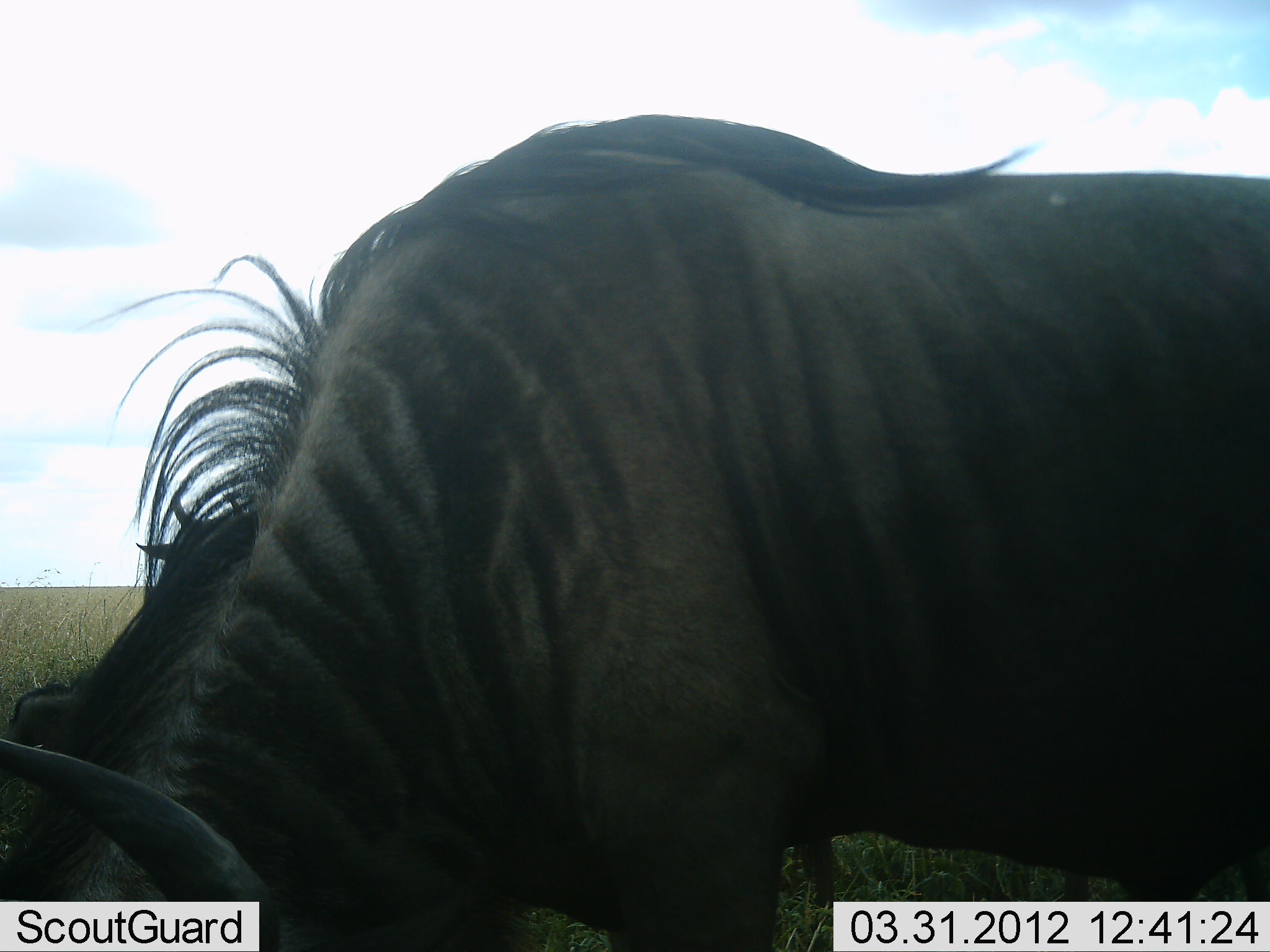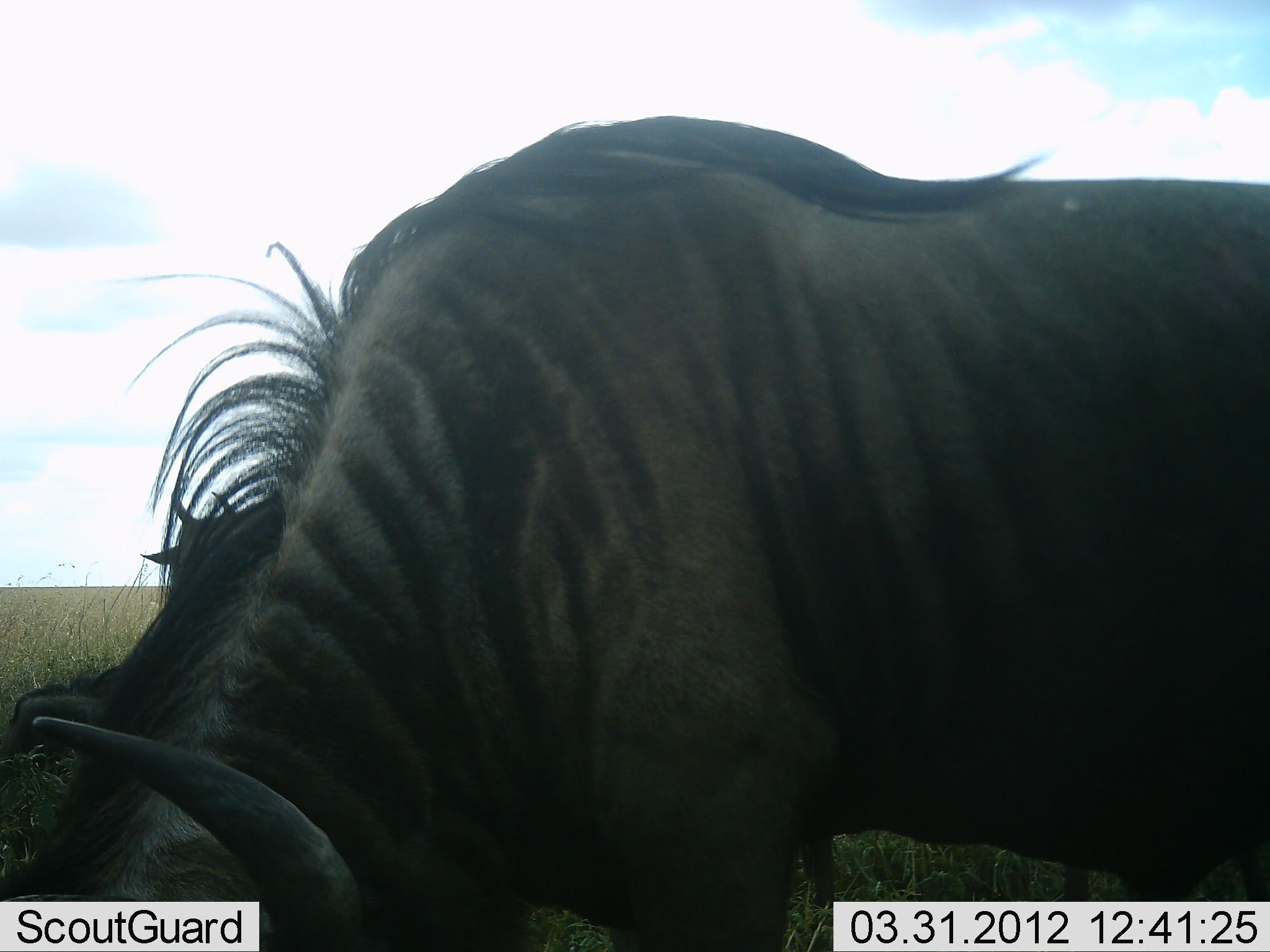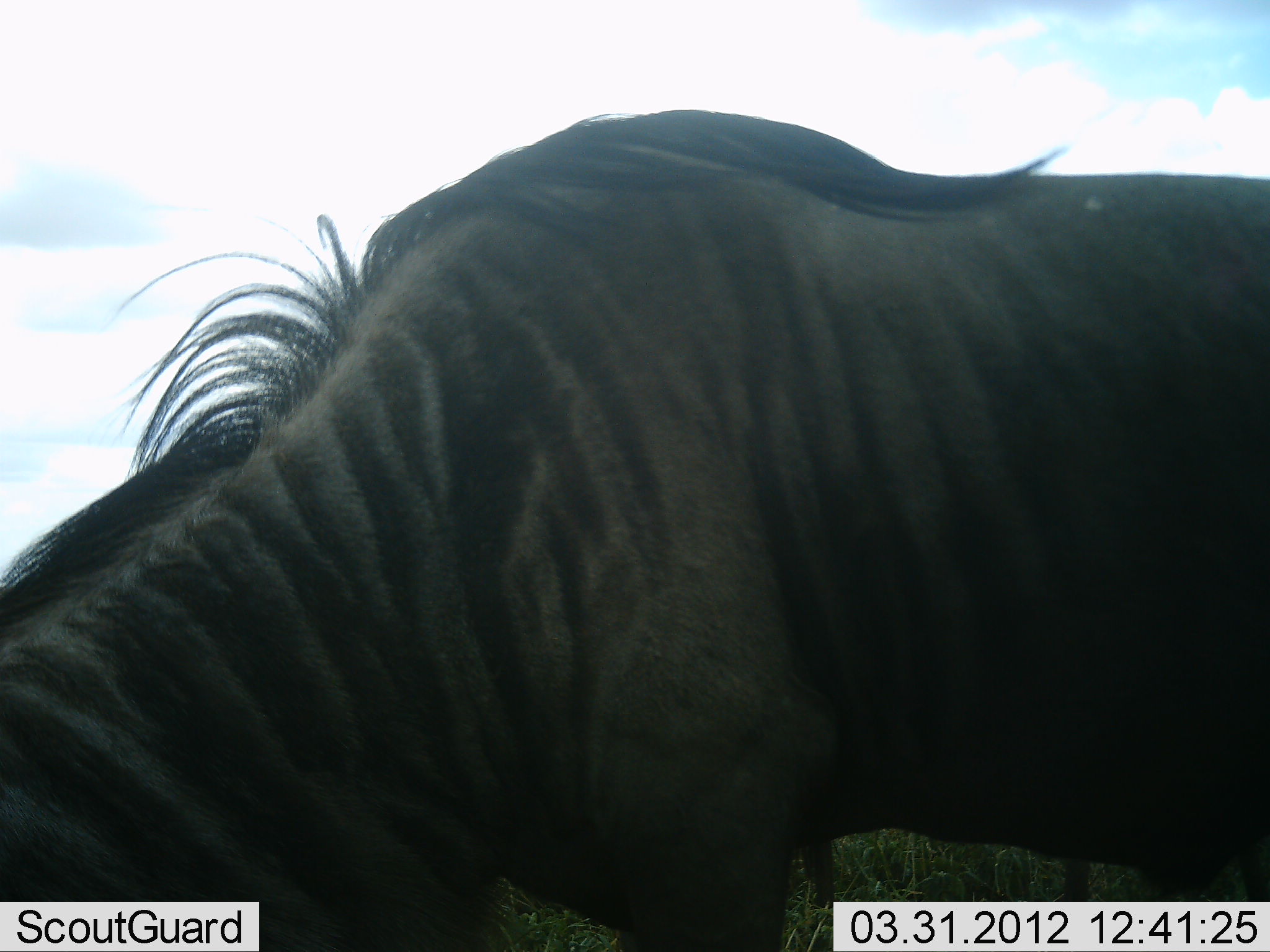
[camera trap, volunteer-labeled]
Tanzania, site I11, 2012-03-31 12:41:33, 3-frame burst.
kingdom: Animalia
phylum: Chordata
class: Mammalia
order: Artiodactyla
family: Bovidae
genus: Connochaetes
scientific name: Connochaetes taurinus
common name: blue wildebeest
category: wildebeest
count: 2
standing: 56%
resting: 12%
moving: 0%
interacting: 0%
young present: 0%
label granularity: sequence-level